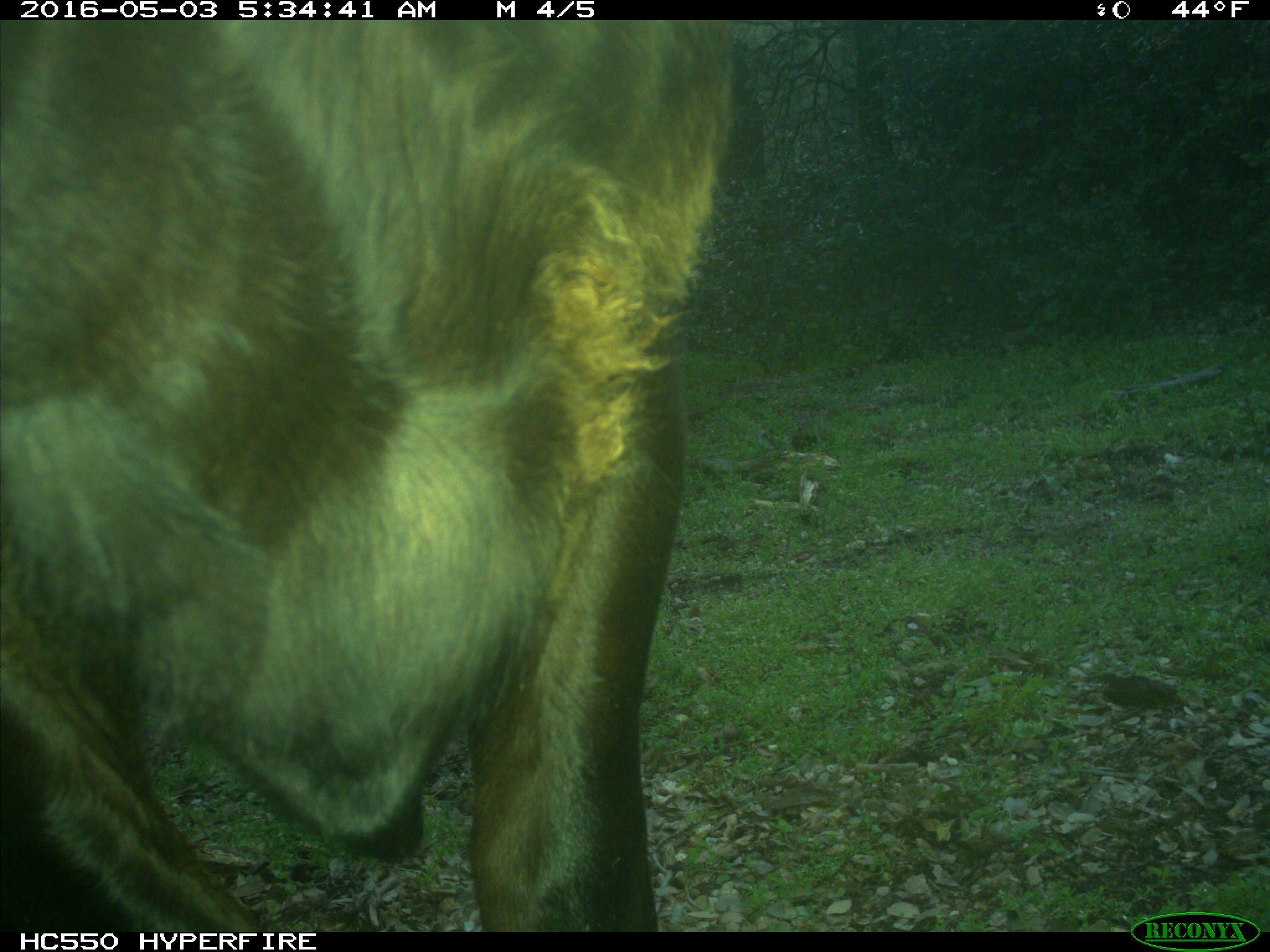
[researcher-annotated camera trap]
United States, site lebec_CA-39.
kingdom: Animalia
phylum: Chordata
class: Mammalia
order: Artiodactyla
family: Bovidae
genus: Bos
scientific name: Bos taurus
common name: domestic cow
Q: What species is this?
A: Bos taurus (domestic cow).